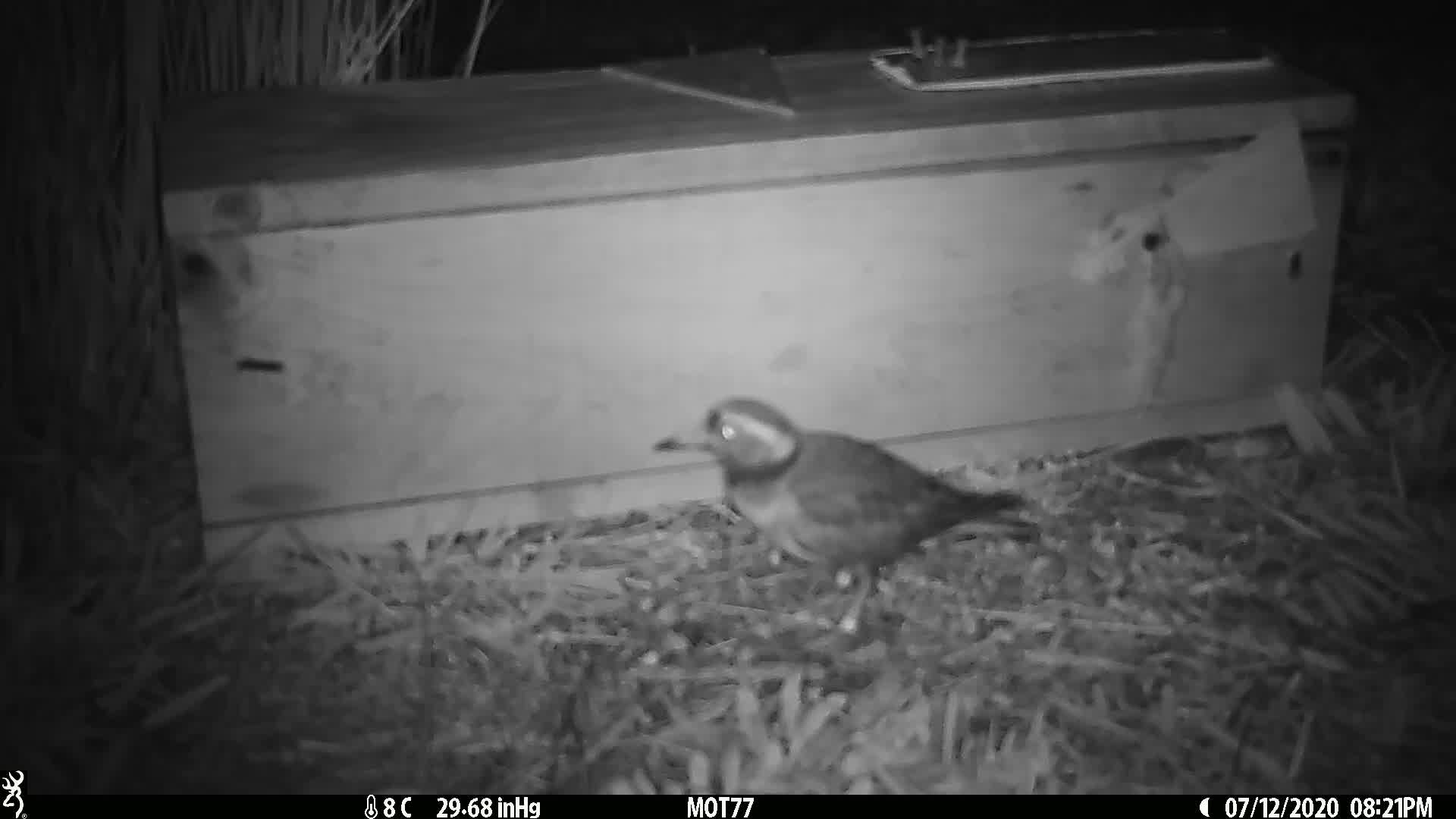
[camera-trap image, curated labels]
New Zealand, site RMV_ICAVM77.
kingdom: Animalia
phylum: Chordata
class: Aves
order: Charadriiformes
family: Charadriidae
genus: Thinornis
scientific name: Thinornis novaeseelandiae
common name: shore plover